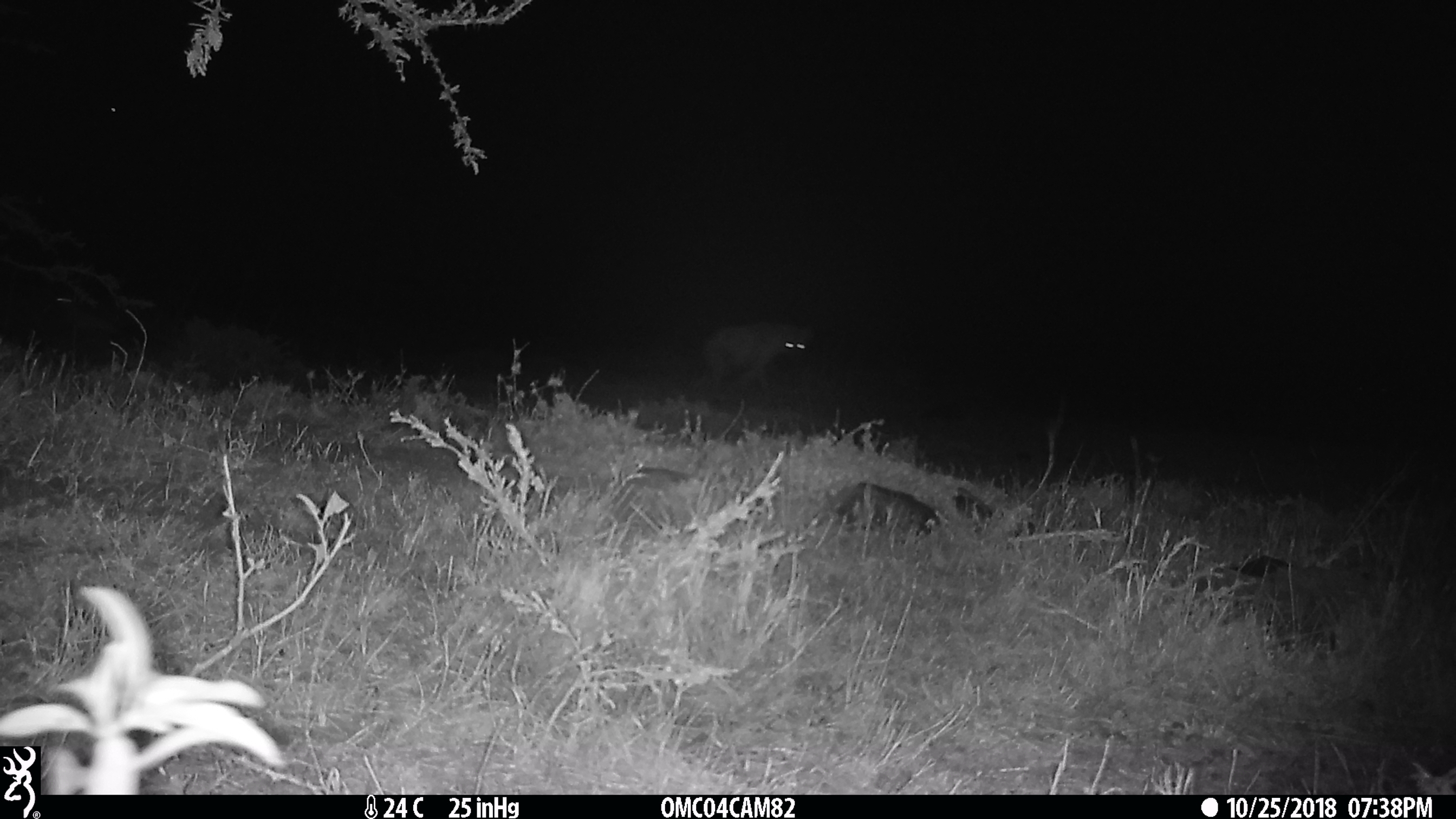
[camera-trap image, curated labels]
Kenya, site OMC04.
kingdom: Animalia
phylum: Chordata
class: Mammalia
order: Carnivora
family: Hyaenidae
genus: Crocuta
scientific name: Crocuta crocuta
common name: spotted hyena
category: hyena spotted